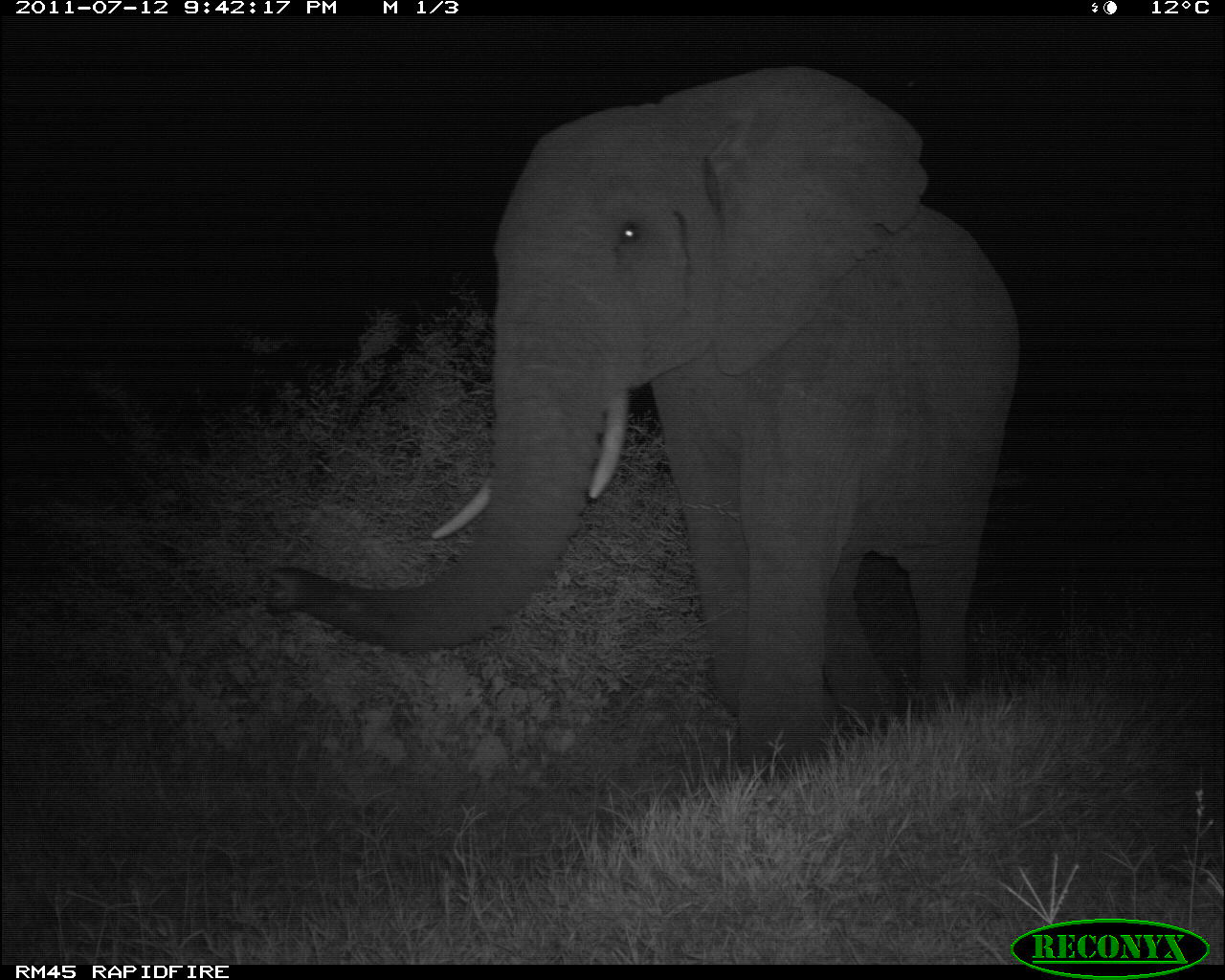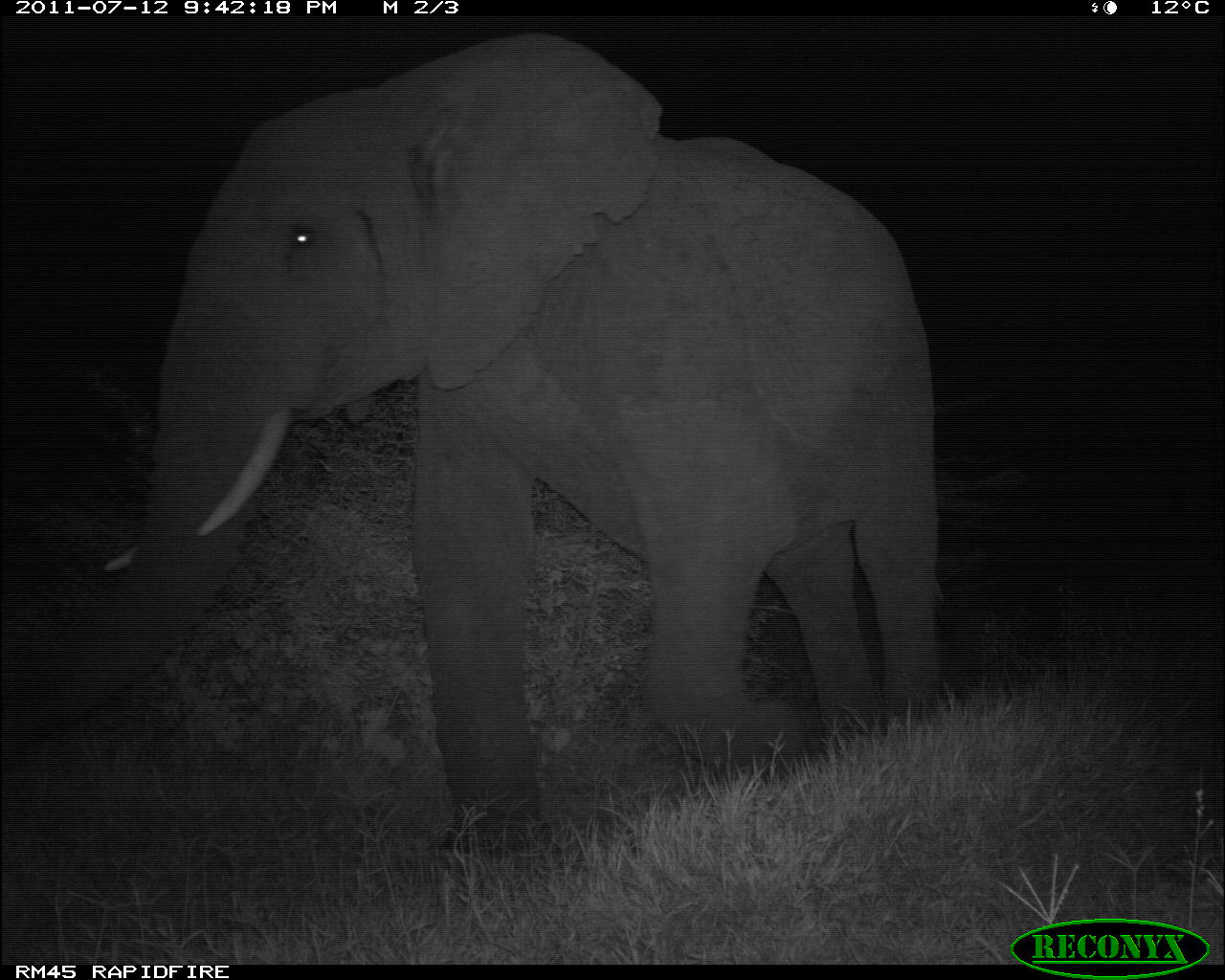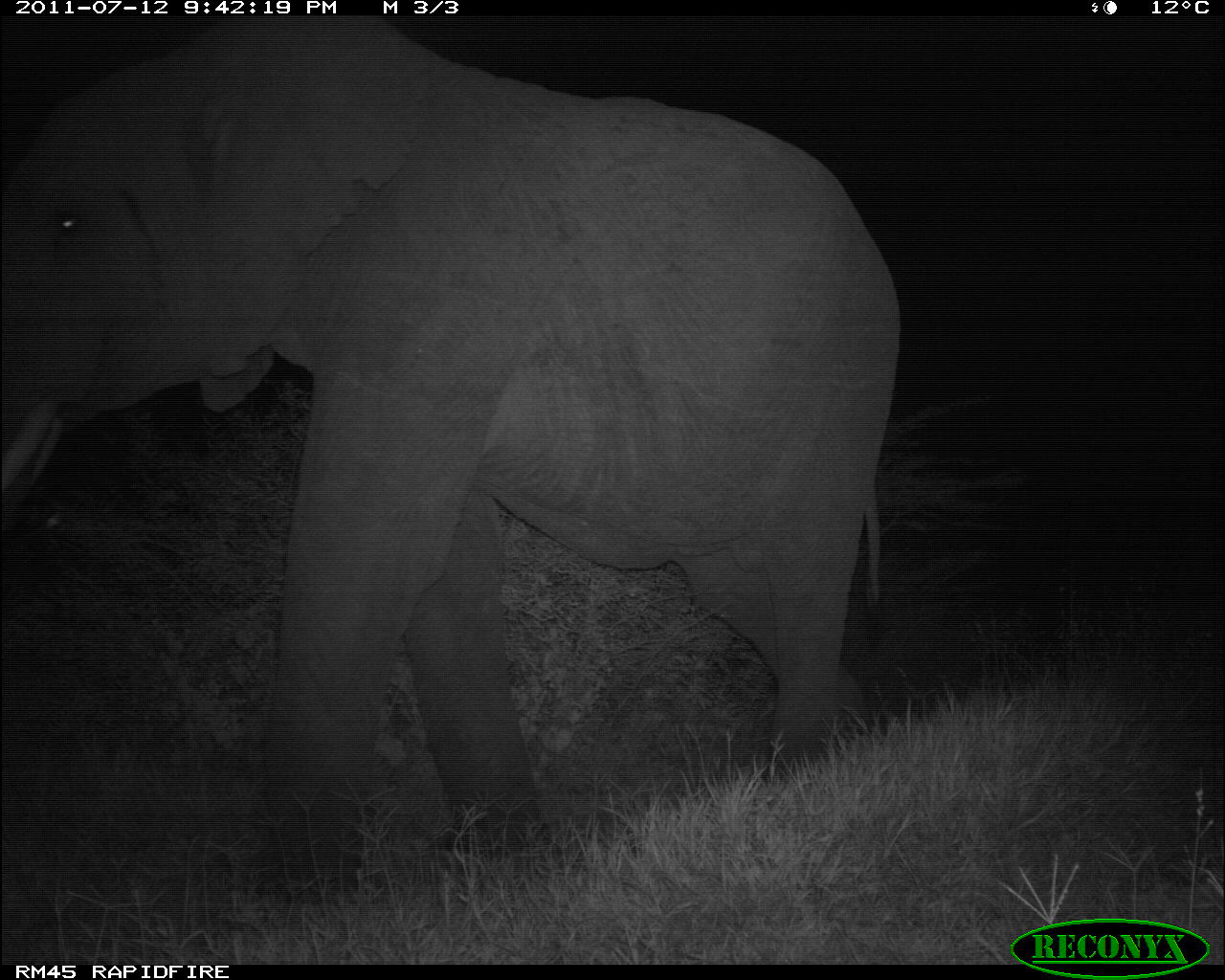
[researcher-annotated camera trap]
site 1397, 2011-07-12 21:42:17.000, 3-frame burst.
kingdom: Animalia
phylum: Chordata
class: Mammalia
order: Proboscidea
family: Elephantidae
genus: Loxodonta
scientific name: Loxodonta africana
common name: african bush elephant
Loxodonta africana (african bush elephant), count 1.